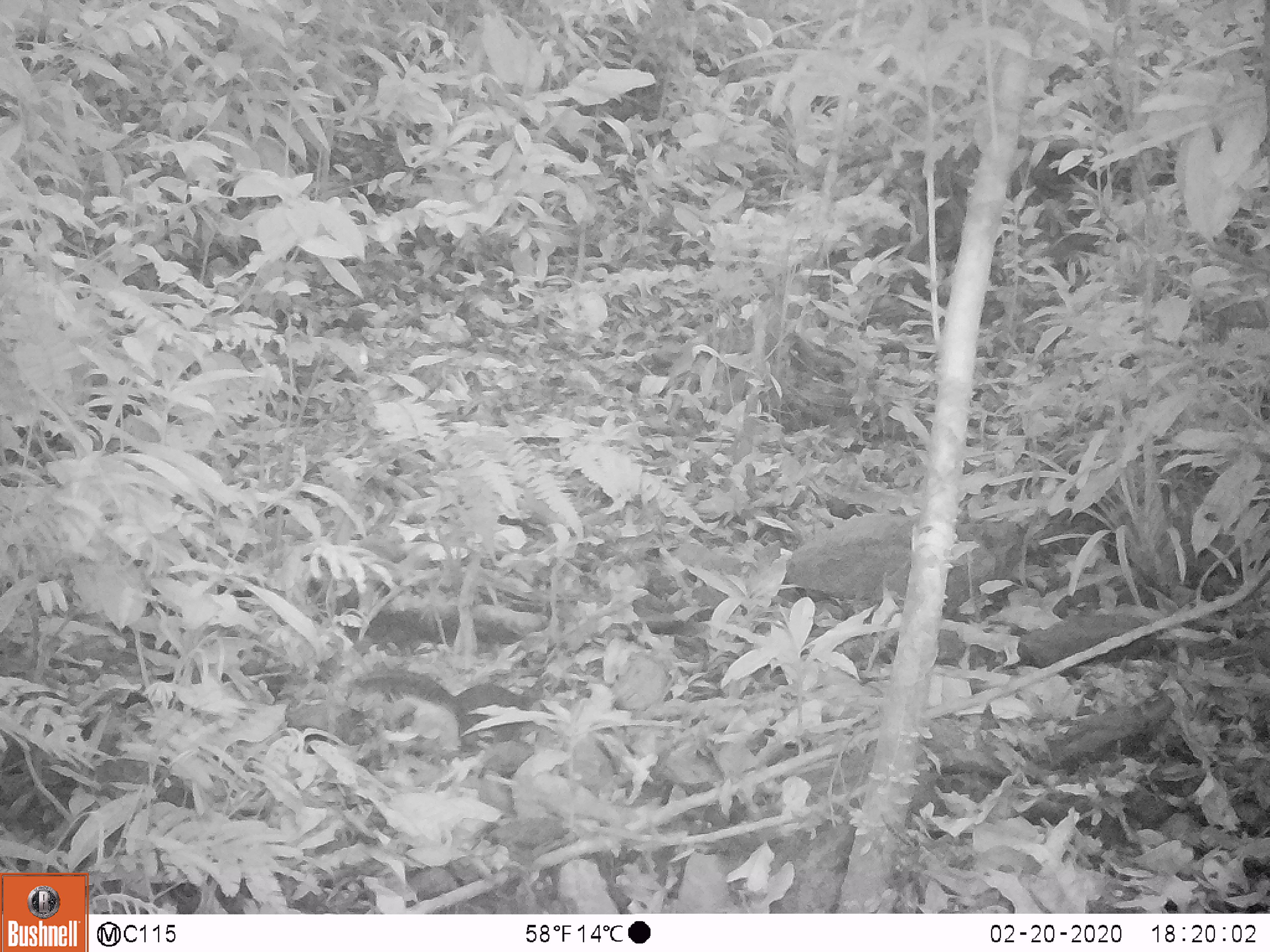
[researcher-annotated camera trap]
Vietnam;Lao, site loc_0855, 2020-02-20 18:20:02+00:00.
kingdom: Animalia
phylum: Chordata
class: Mammalia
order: Rodentia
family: Sciuridae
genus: Dremomys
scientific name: Dremomys rufigenis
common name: red-cheeked squirrel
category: red cheeked squirrel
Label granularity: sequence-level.